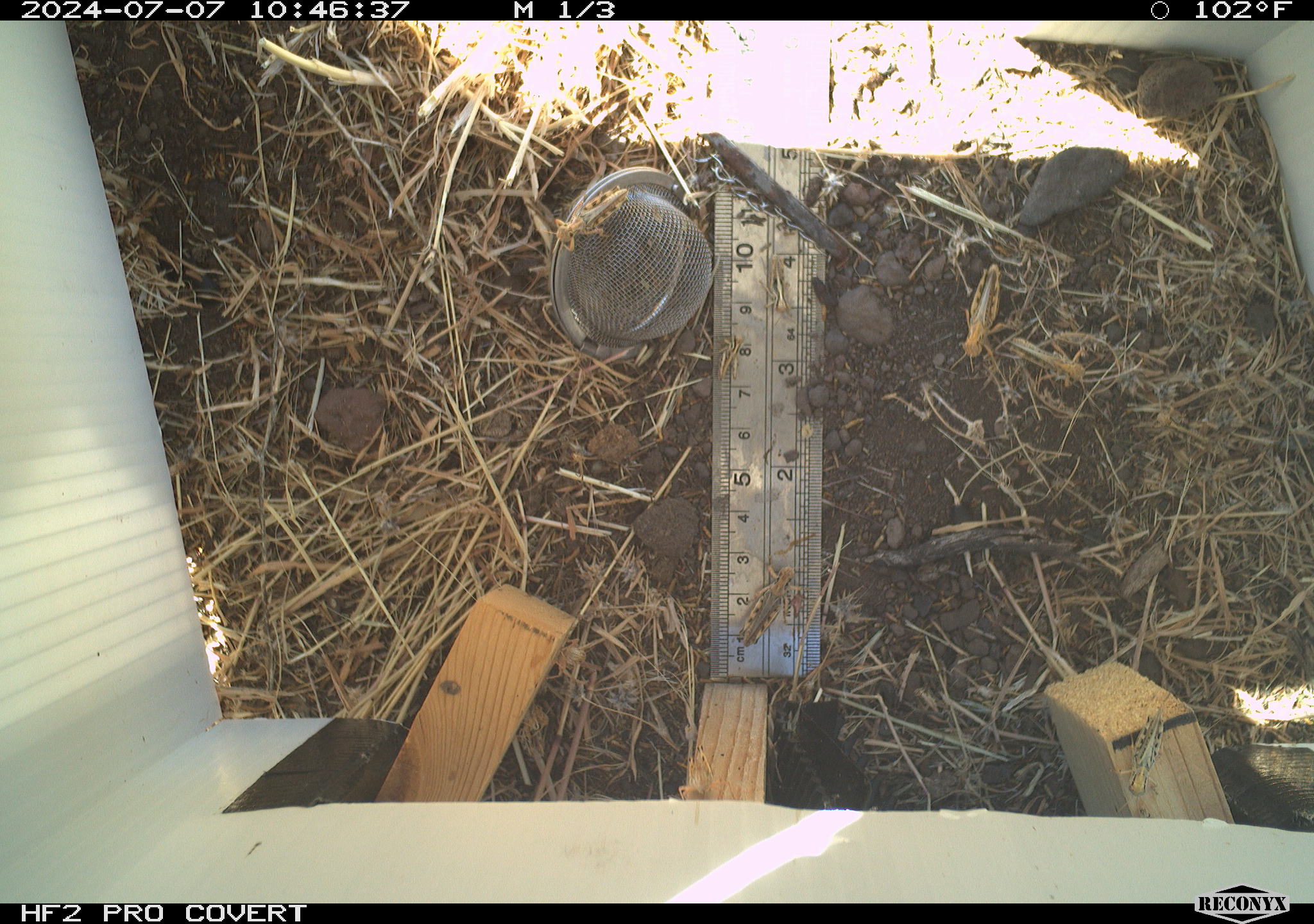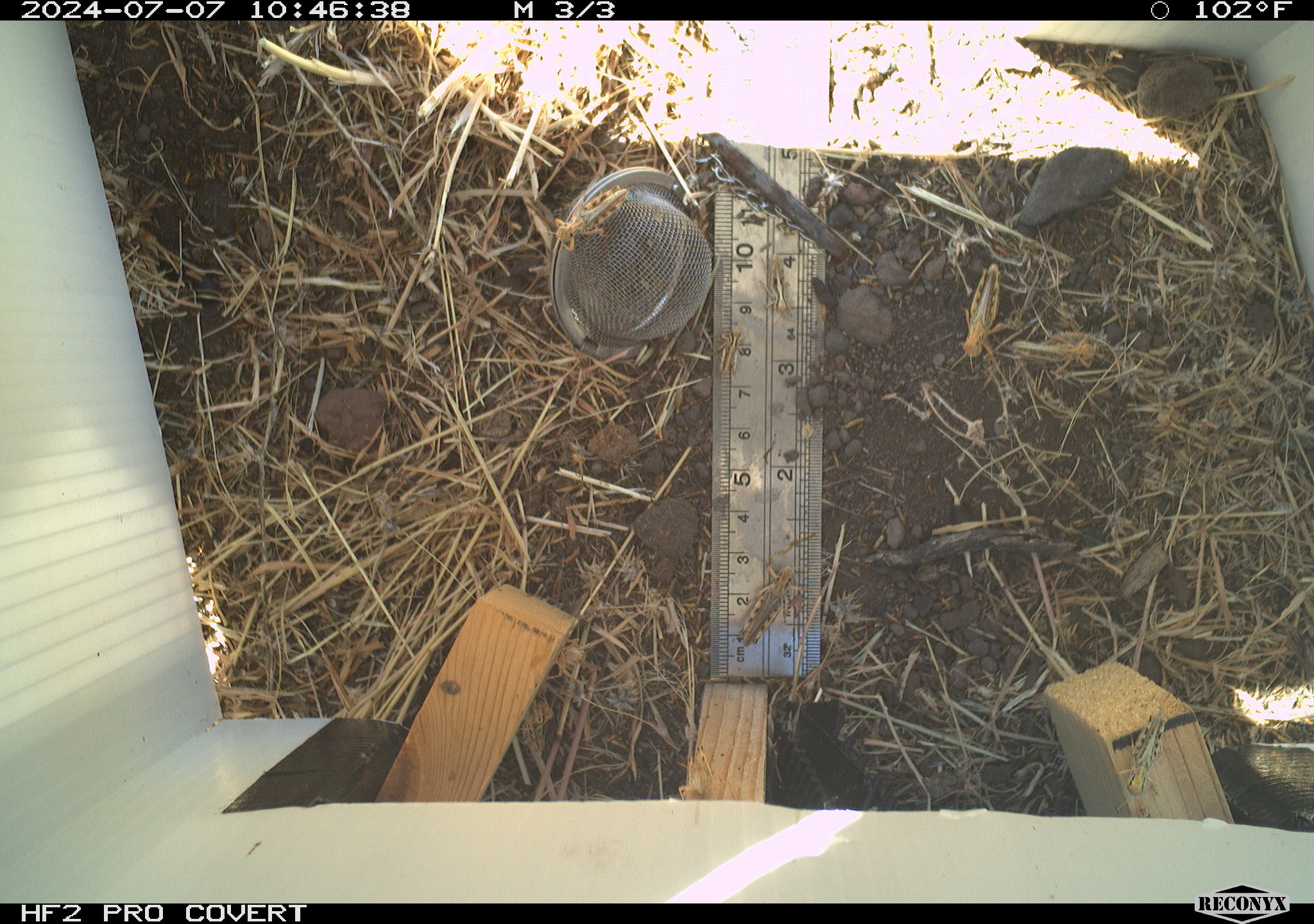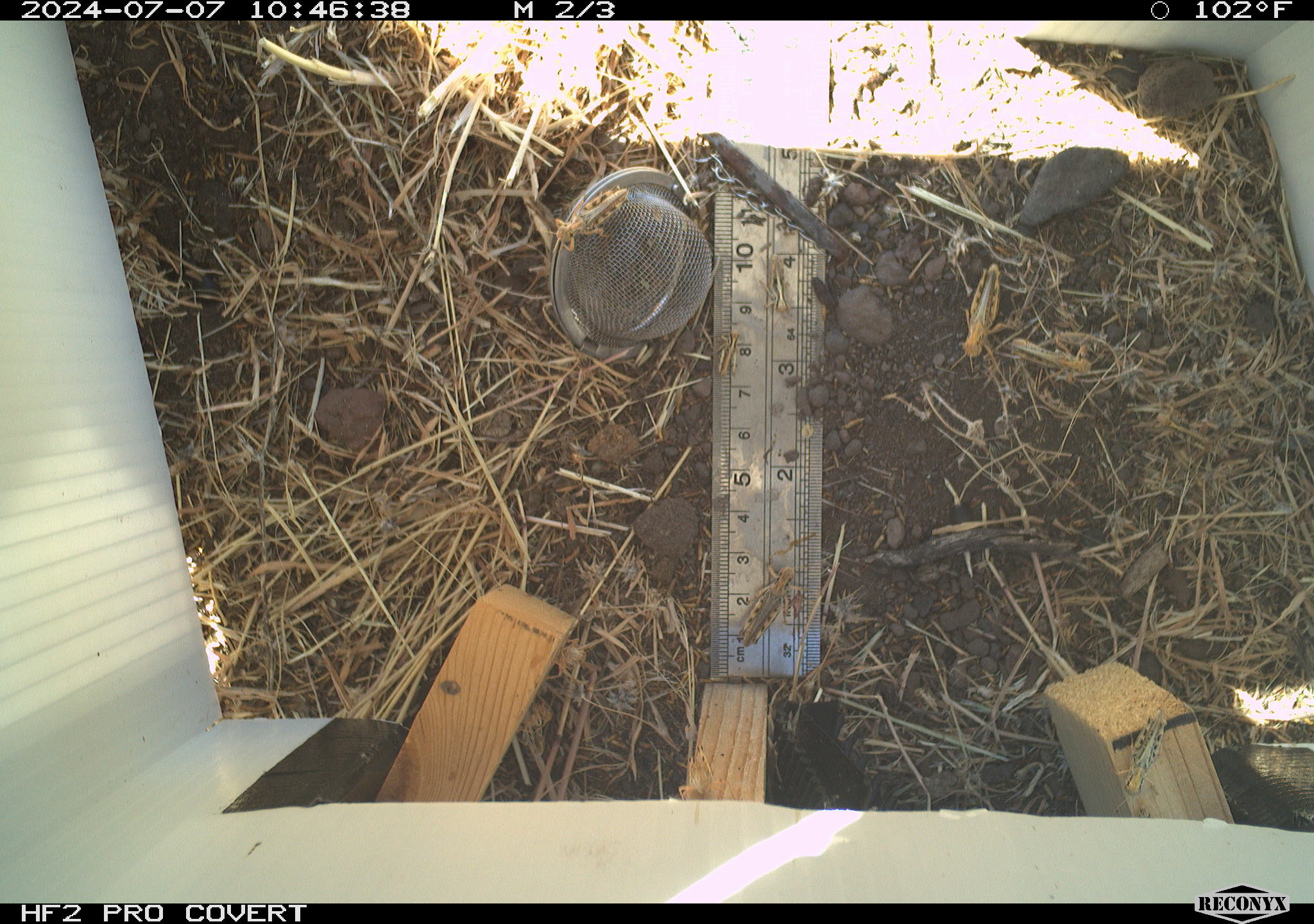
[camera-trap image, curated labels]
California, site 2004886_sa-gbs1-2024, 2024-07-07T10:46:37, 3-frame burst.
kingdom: Animalia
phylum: Arthropoda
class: Insecta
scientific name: Insecta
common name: insect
Insect (Insecta).